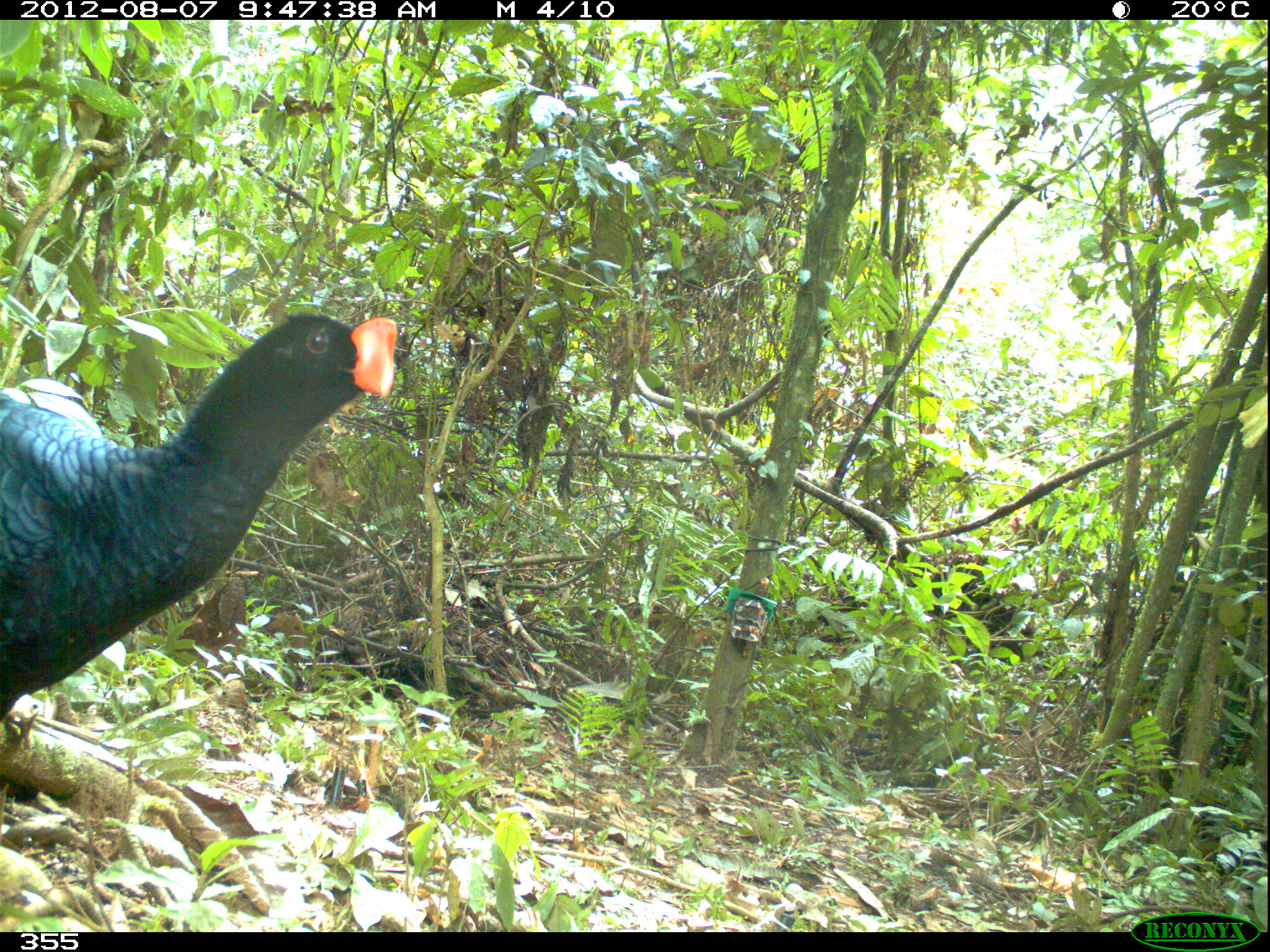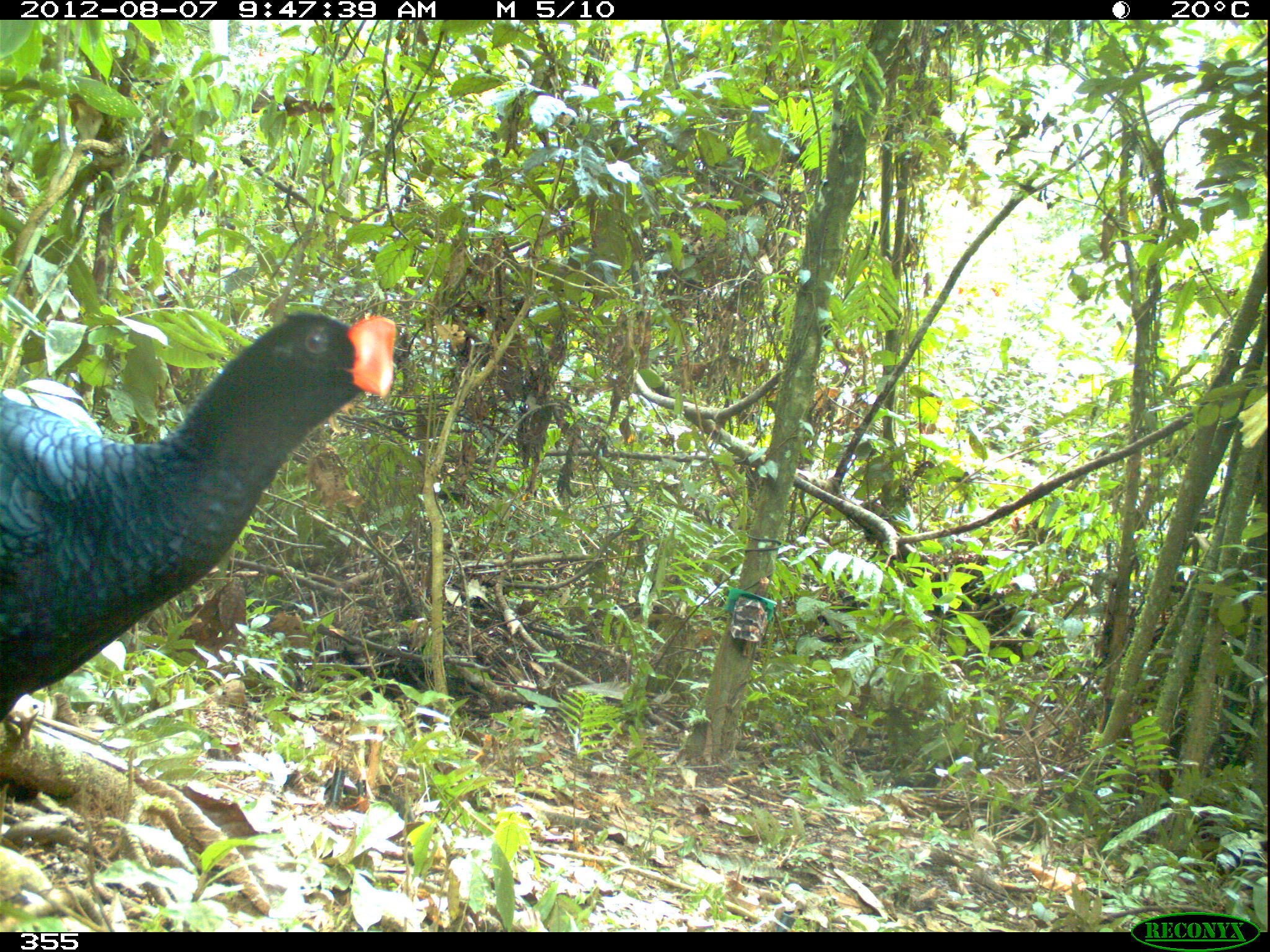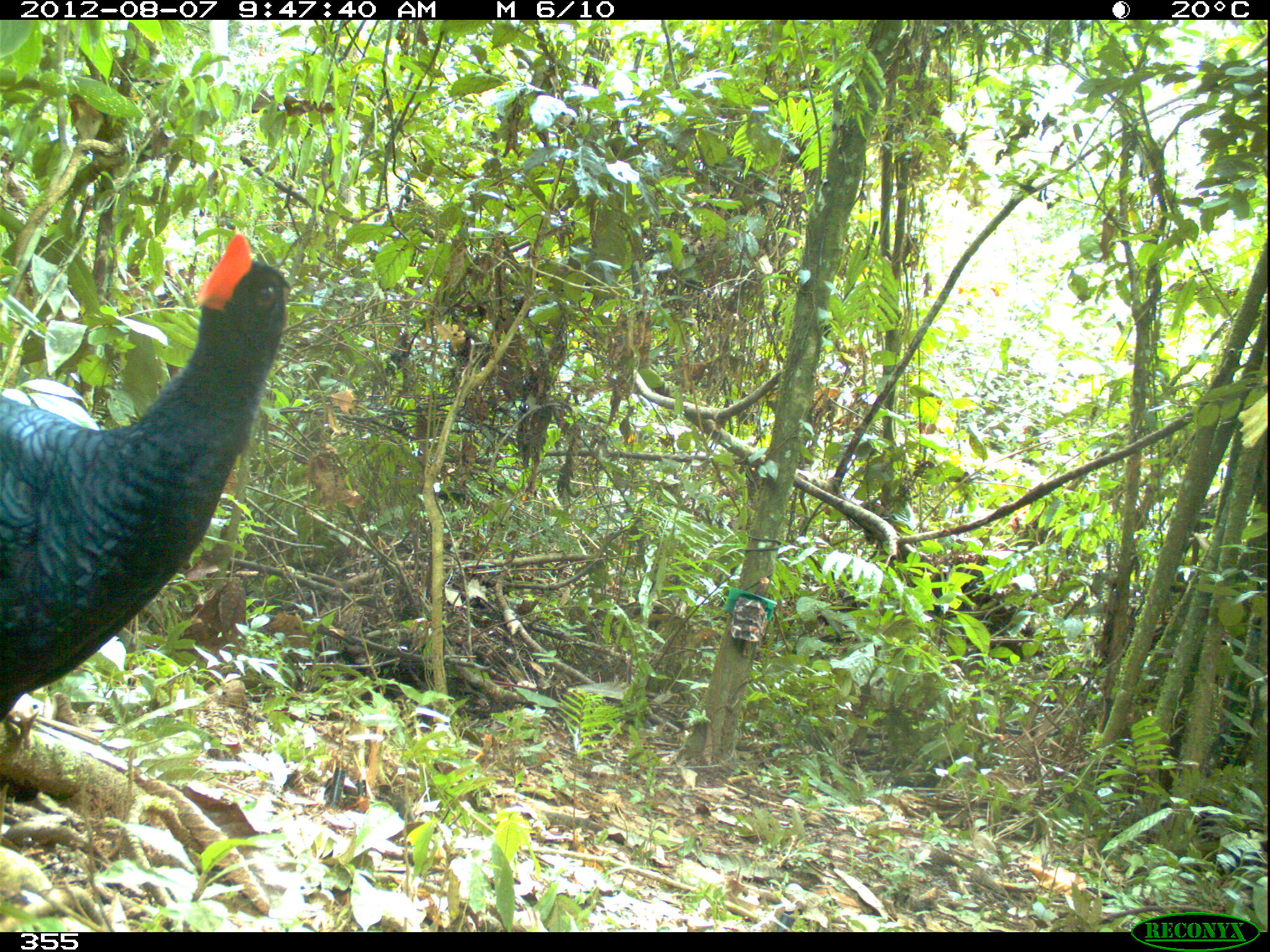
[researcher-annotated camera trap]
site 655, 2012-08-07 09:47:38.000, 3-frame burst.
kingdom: Animalia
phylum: Chordata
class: Aves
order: Galliformes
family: Cracidae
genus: Mitu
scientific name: Mitu tuberosum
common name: razor-billed curassow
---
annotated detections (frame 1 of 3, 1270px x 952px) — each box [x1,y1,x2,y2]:
mitu tuberosum: [0,311,401,721]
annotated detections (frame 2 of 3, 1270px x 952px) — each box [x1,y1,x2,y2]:
mitu tuberosum: [1,312,396,729]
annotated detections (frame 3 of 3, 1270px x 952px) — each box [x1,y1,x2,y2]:
mitu tuberosum: [0,232,292,724]